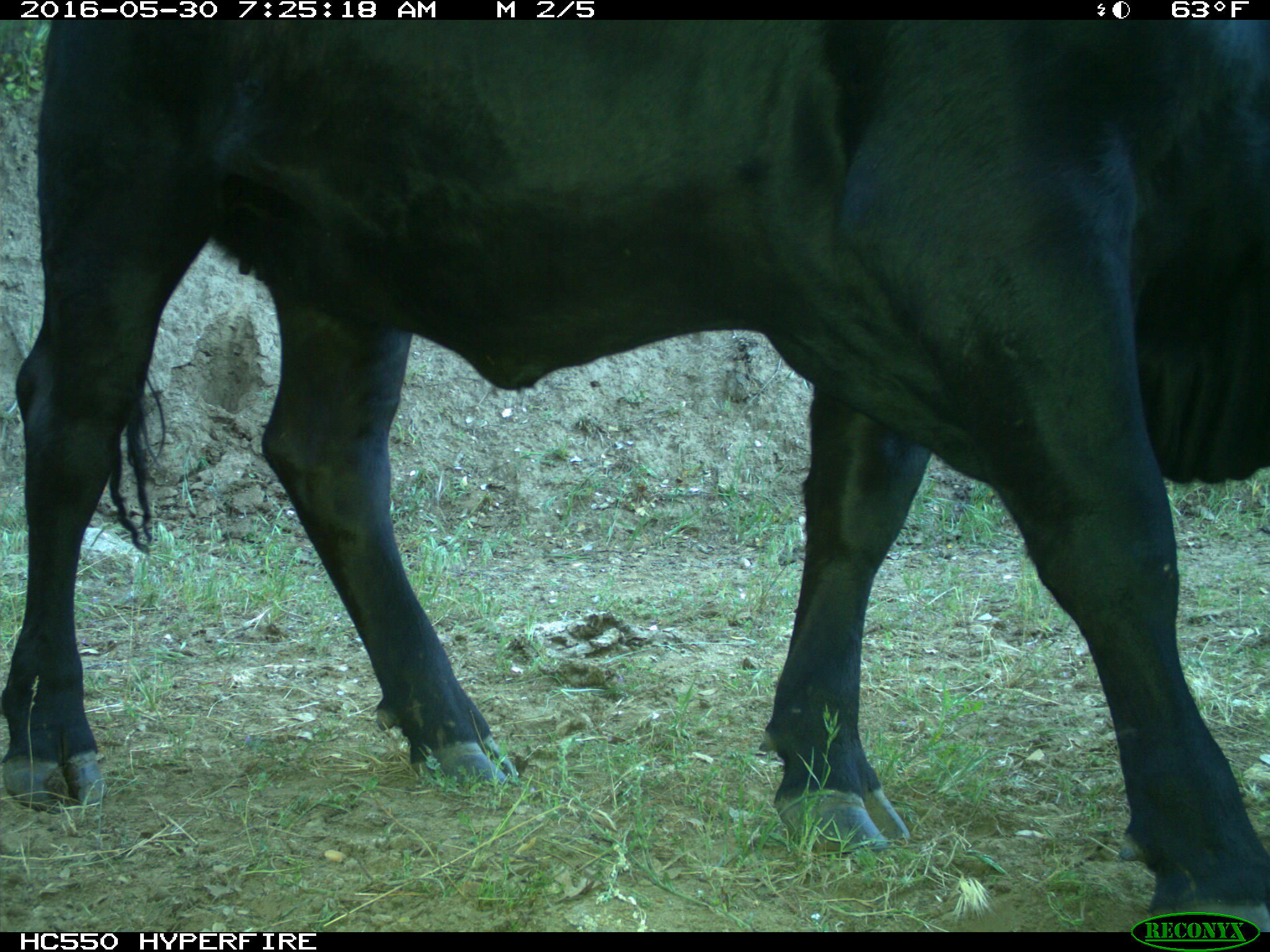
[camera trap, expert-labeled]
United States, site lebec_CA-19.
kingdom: Animalia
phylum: Chordata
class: Mammalia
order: Artiodactyla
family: Bovidae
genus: Bos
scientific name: Bos taurus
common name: domestic cow